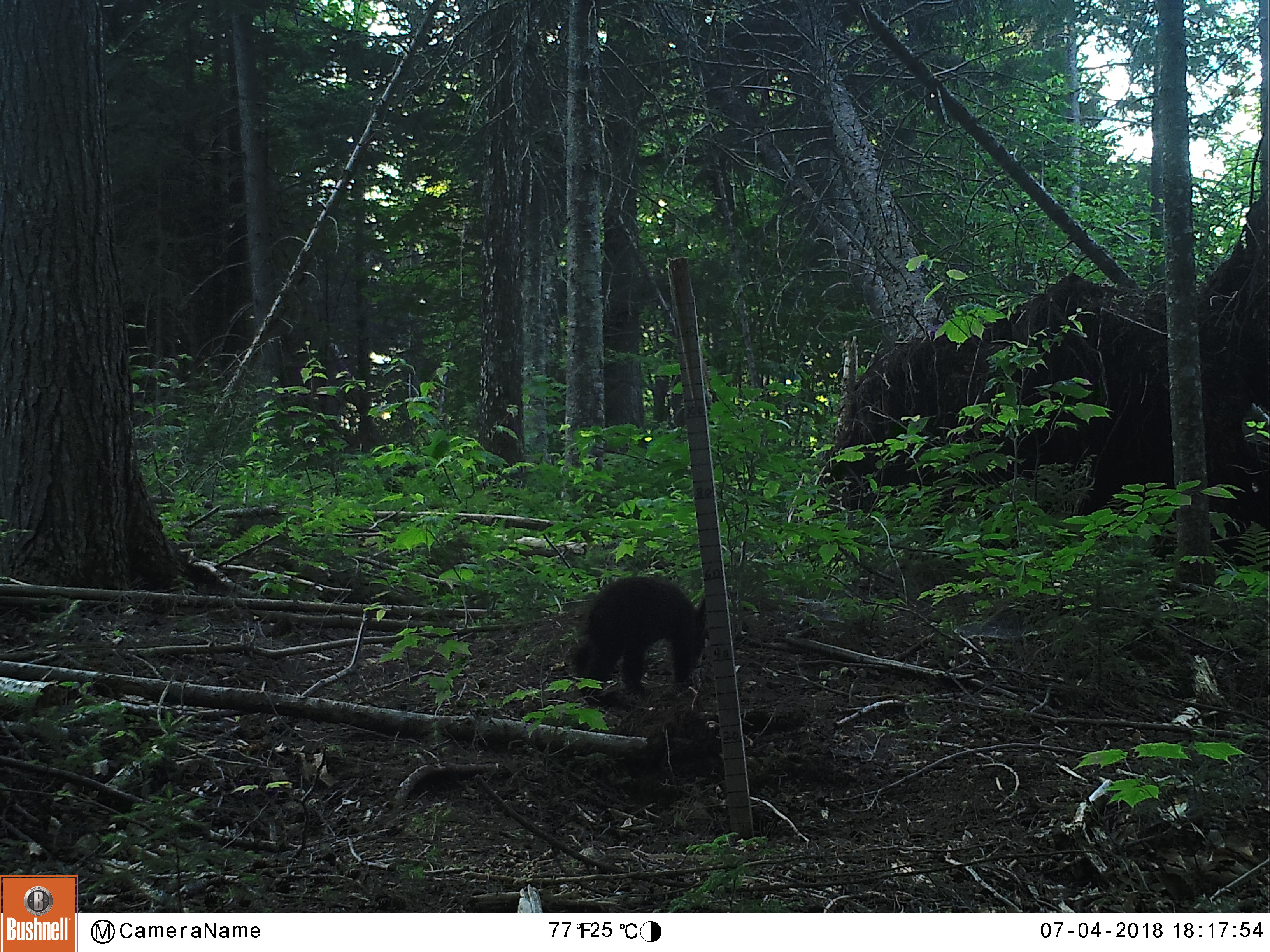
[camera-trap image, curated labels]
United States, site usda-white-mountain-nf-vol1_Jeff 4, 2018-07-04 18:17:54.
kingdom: Animalia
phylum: Chordata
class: Mammalia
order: Carnivora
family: Mustelidae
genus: Pekania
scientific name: Pekania pennanti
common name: fisher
Fisher (Pekania pennanti).